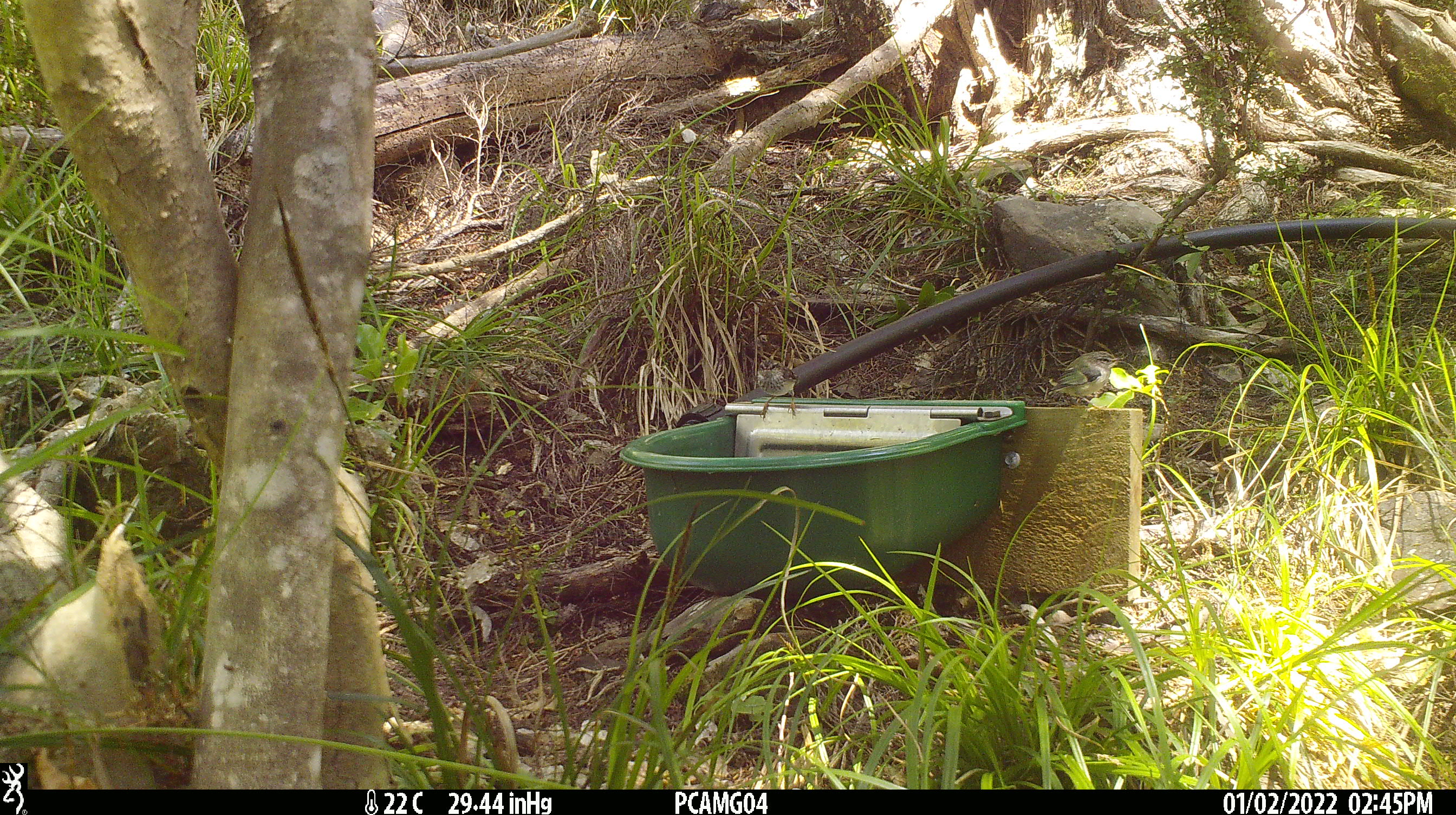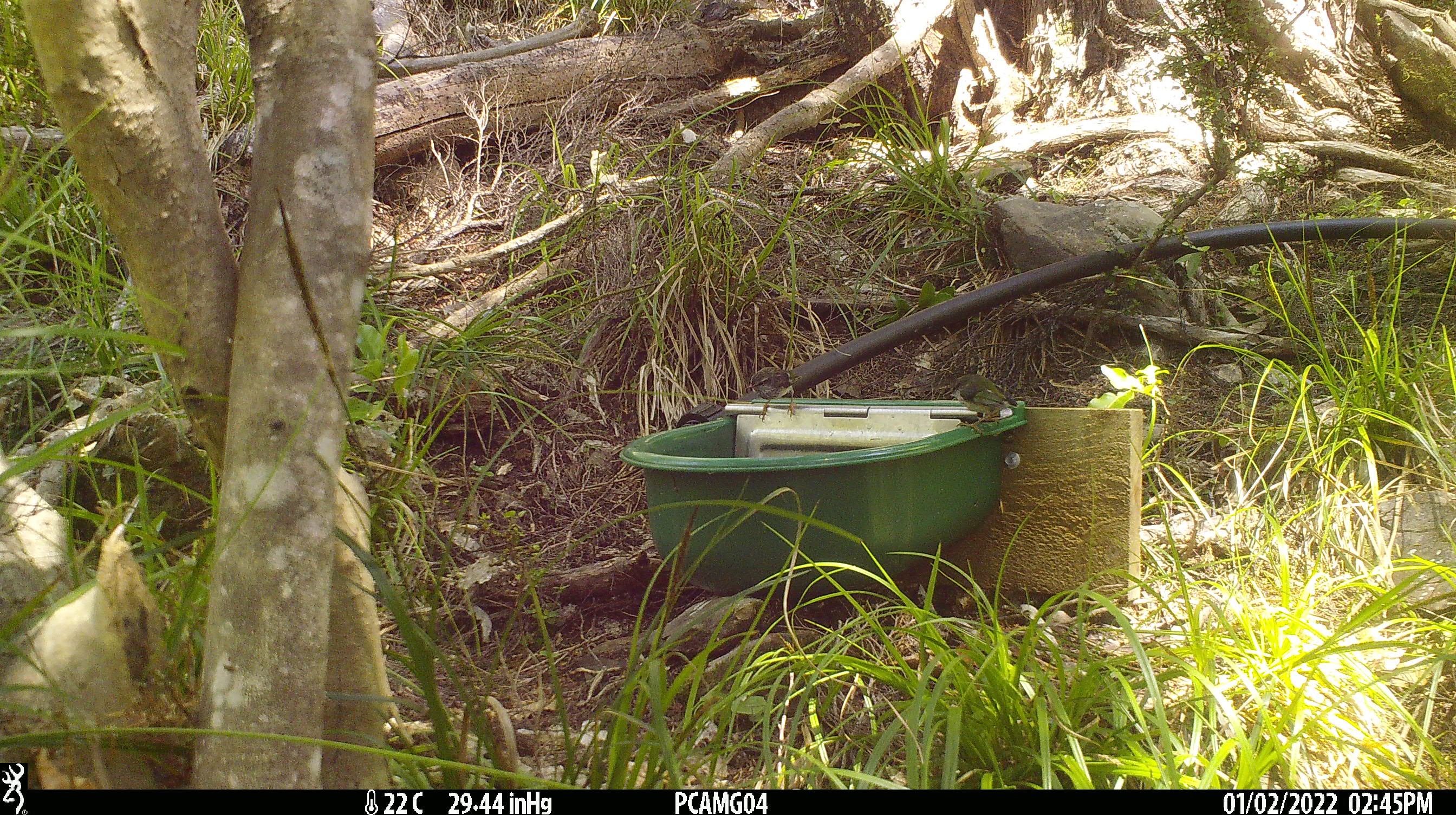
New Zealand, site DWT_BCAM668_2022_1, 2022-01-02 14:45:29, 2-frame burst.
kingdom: Animalia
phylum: Chordata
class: Aves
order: Passeriformes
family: Acanthisittidae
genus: Acanthisitta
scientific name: Acanthisitta chloris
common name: rifleman